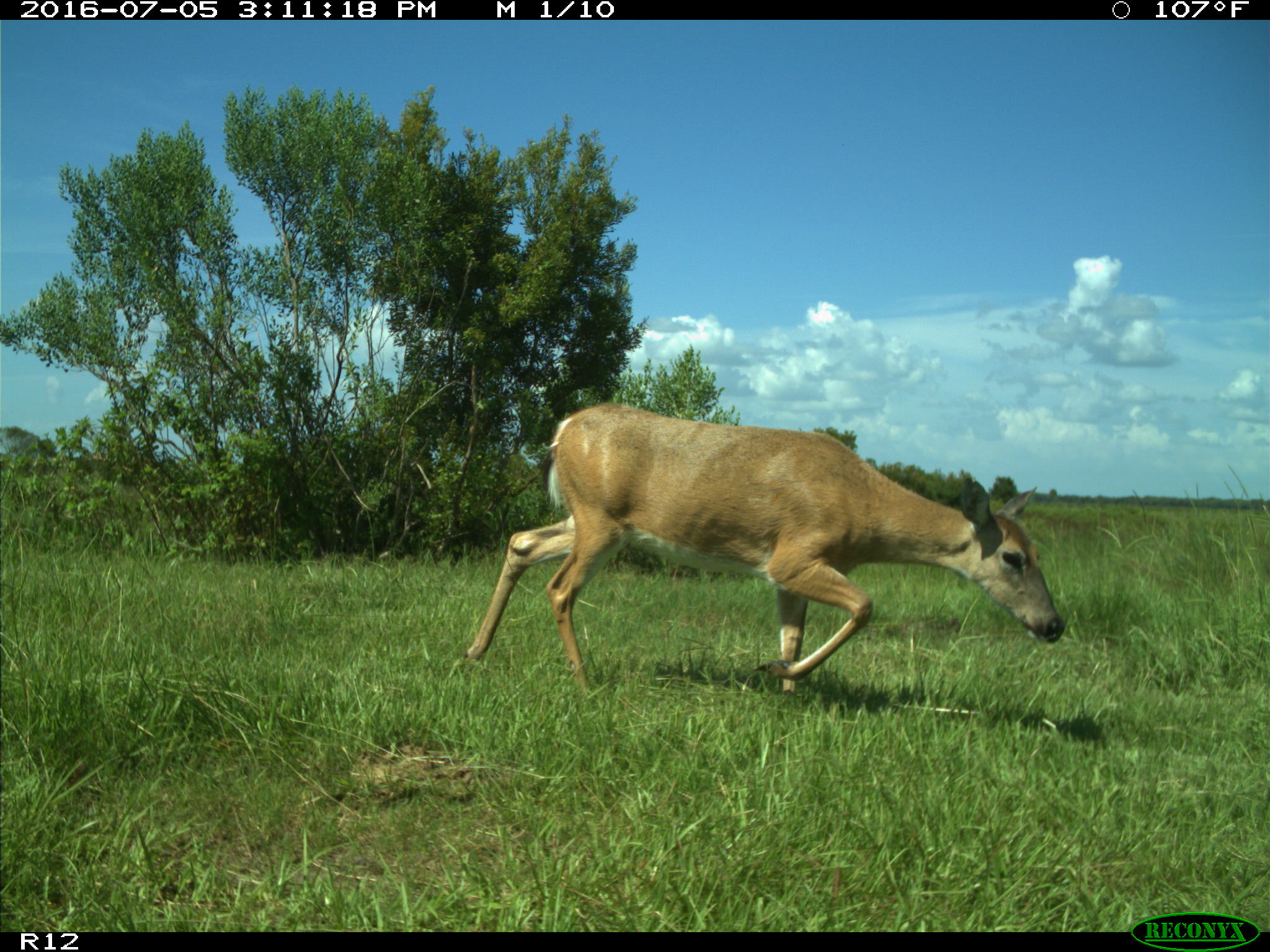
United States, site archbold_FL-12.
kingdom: Animalia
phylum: Chordata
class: Mammalia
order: Artiodactyla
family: Cervidae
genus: Odocoileus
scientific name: Odocoileus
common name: deer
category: unidentified deer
Unidentified deer (deer) (Odocoileus).